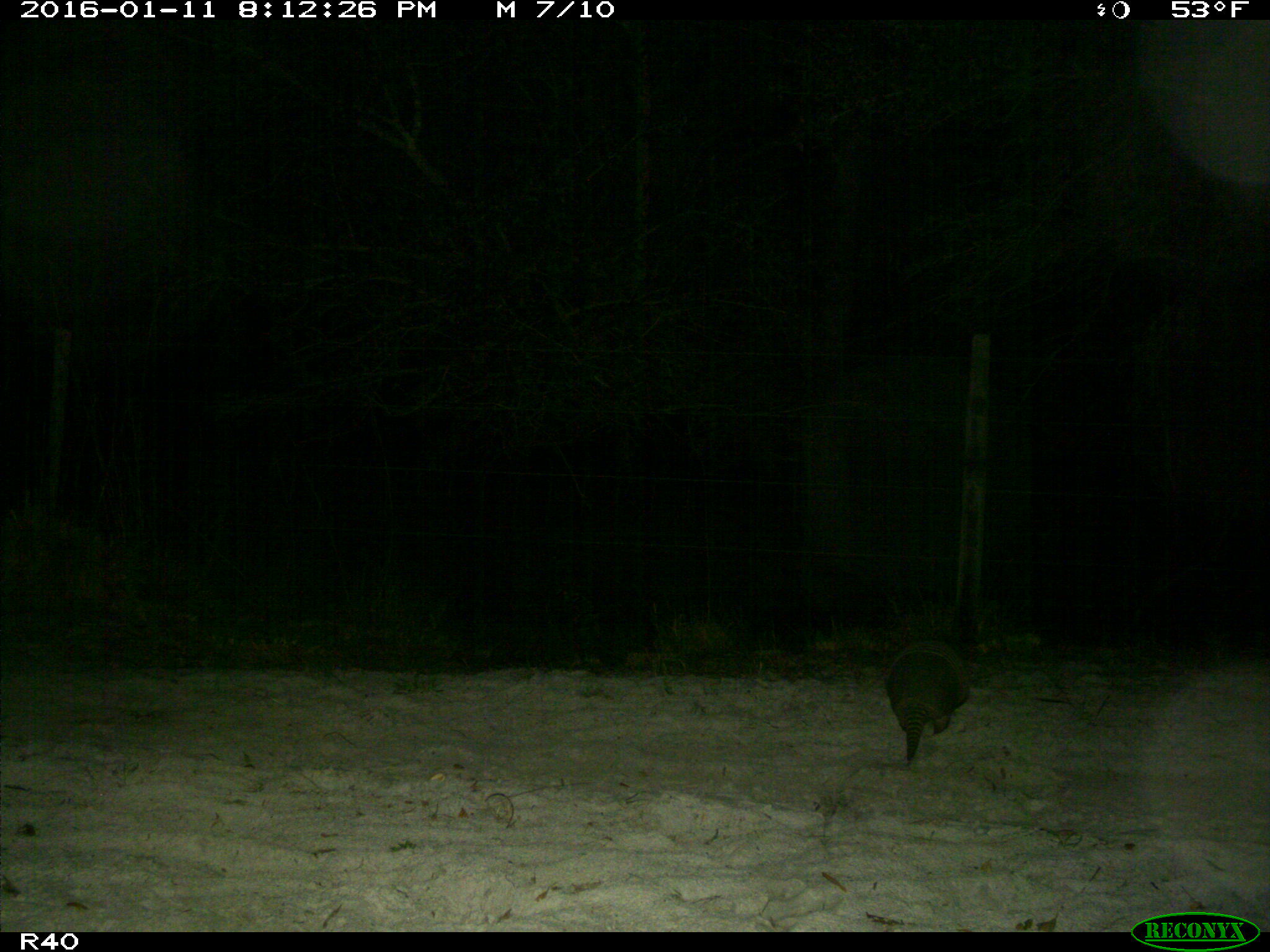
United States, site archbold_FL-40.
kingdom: Animalia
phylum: Chordata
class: Mammalia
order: Cingulata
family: Dasypodidae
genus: Dasypus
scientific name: Dasypus novemcinctus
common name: nine-banded armadillo